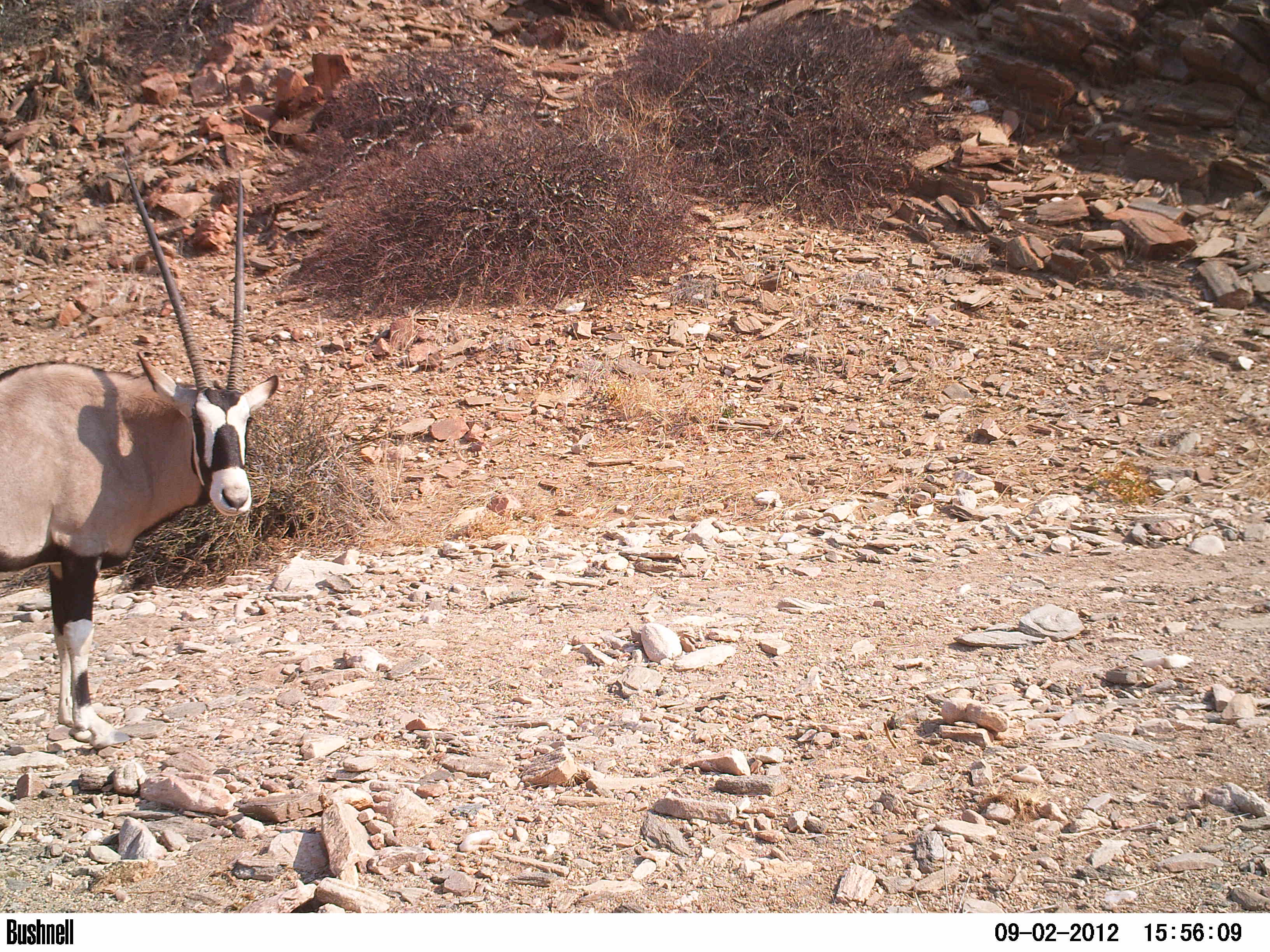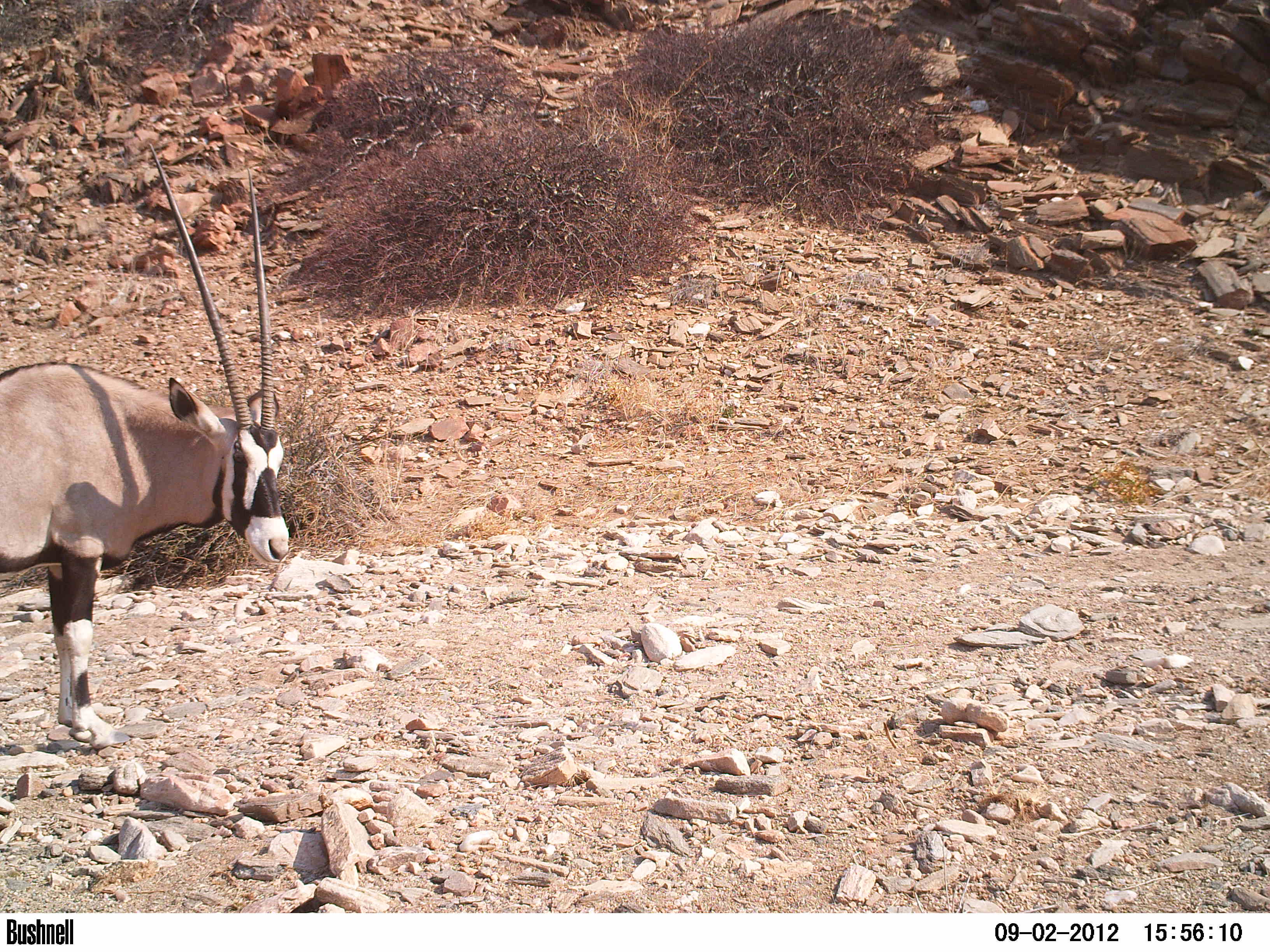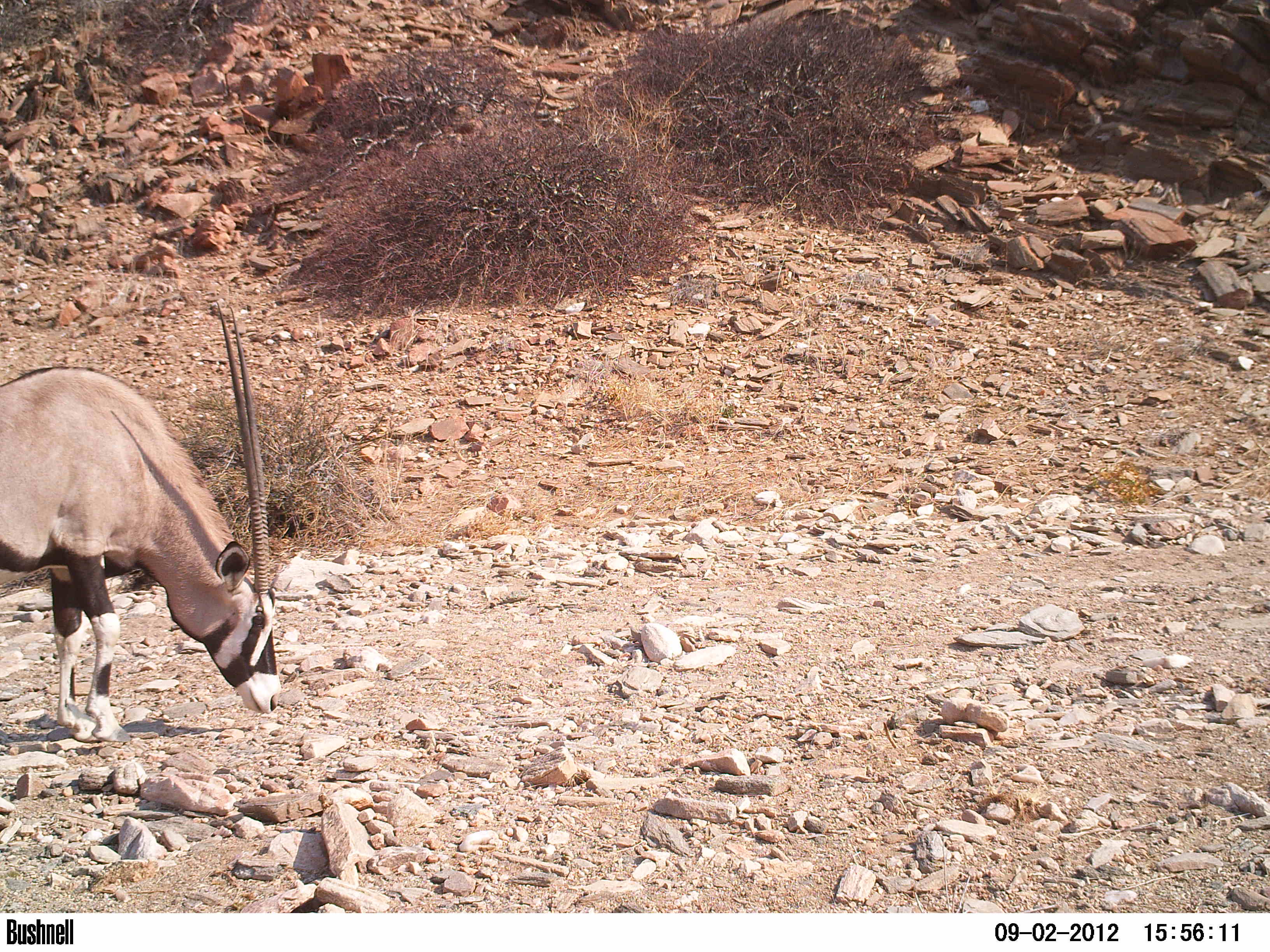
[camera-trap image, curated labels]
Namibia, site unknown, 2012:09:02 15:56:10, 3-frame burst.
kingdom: Animalia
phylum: Chordata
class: Mammalia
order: Artiodactyla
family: Bovidae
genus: Oryx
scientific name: Oryx gazella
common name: gemsbok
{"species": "Oryx gazella (gemsbok)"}